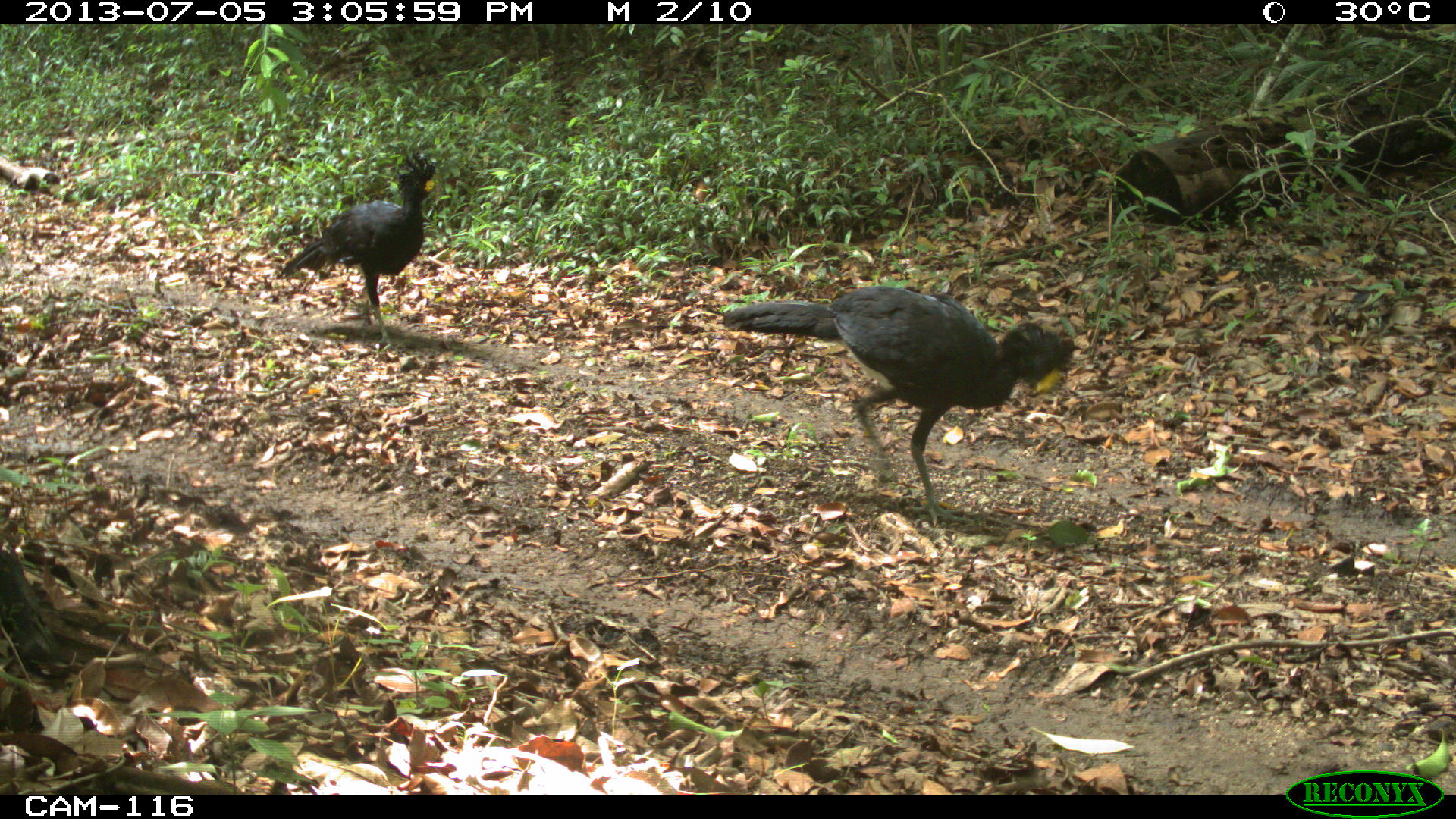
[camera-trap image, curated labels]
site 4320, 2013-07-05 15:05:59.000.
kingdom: Animalia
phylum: Chordata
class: Aves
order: Galliformes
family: Cracidae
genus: Crax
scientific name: Crax rubra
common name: great curassow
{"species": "Crax rubra (great curassow)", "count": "2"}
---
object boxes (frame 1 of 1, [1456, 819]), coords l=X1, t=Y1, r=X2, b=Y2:
crax rubra: l=721, t=283, r=1068, b=526; l=279, t=149, r=438, b=347